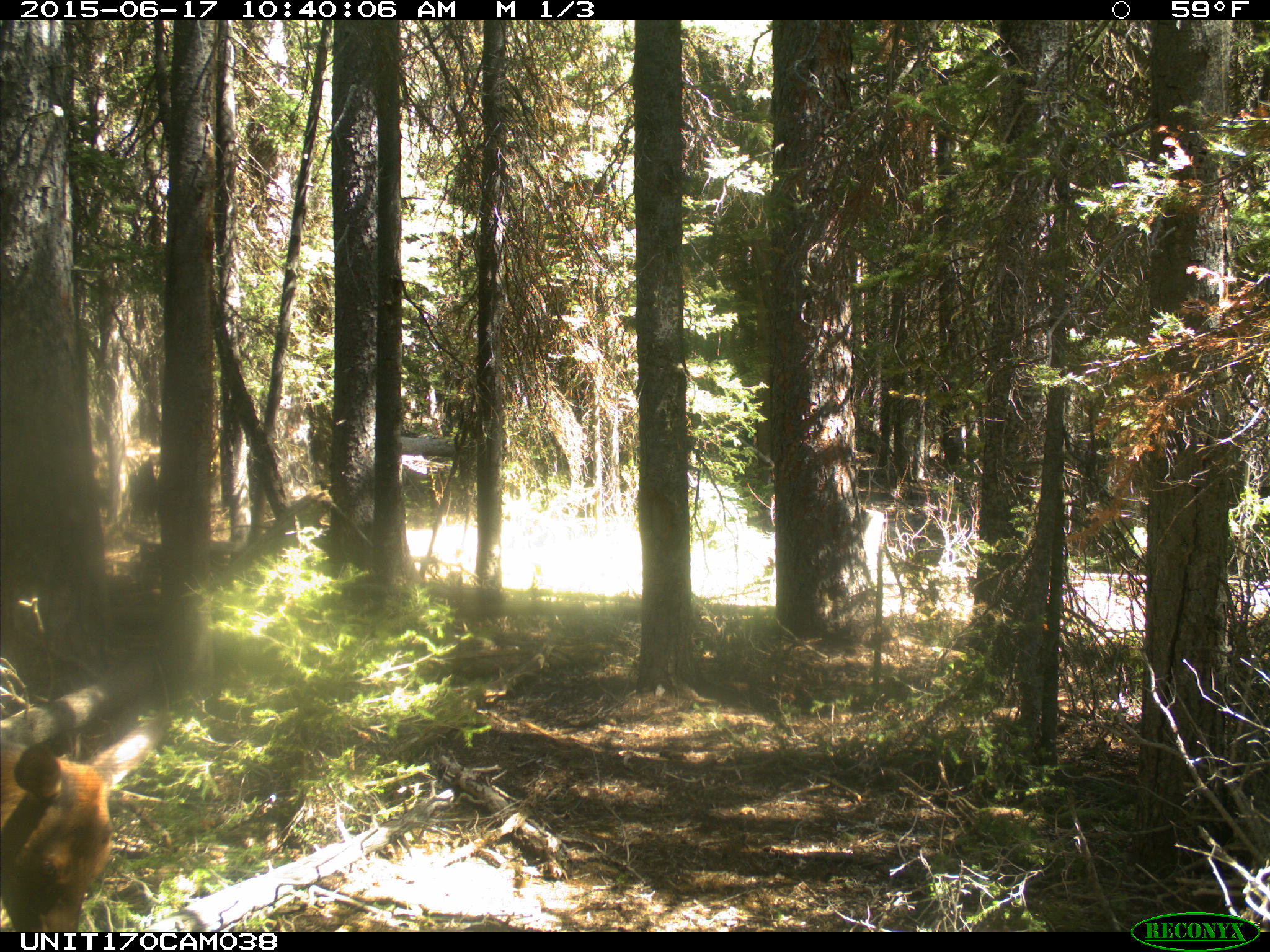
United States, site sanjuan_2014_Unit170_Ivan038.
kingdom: Animalia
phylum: Chordata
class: Mammalia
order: Artiodactyla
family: Cervidae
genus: Cervus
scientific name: Cervus elaphus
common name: red deer